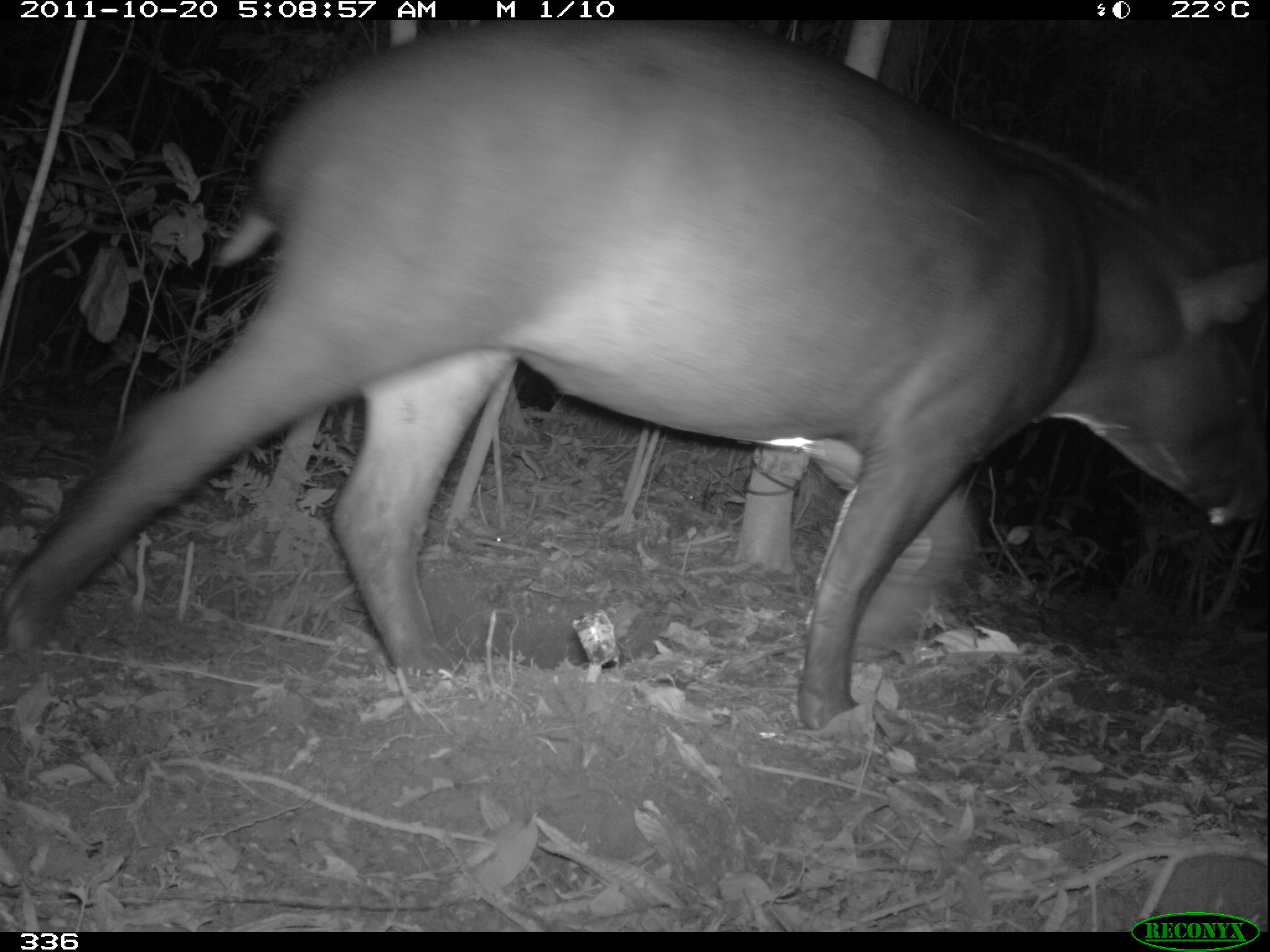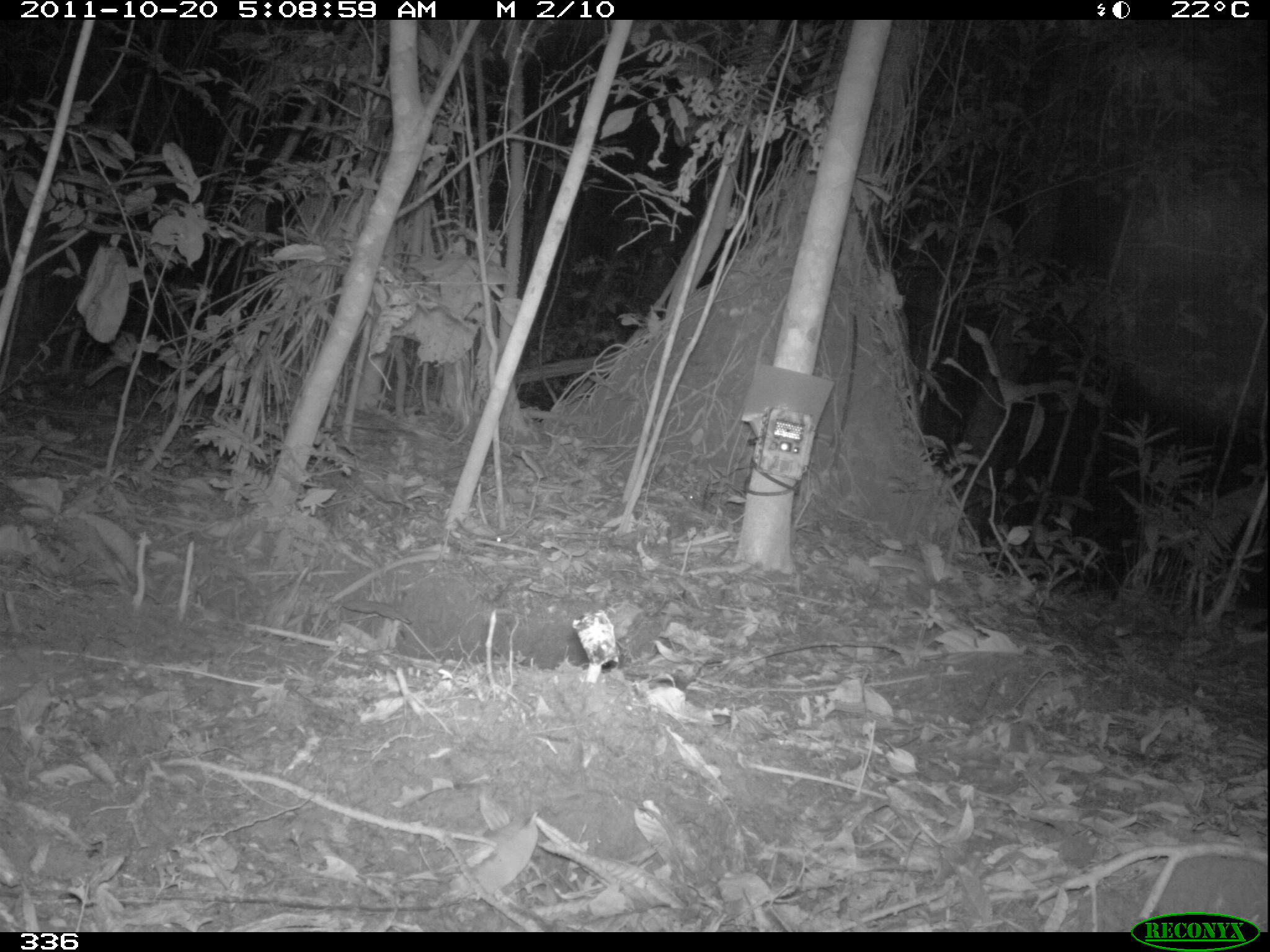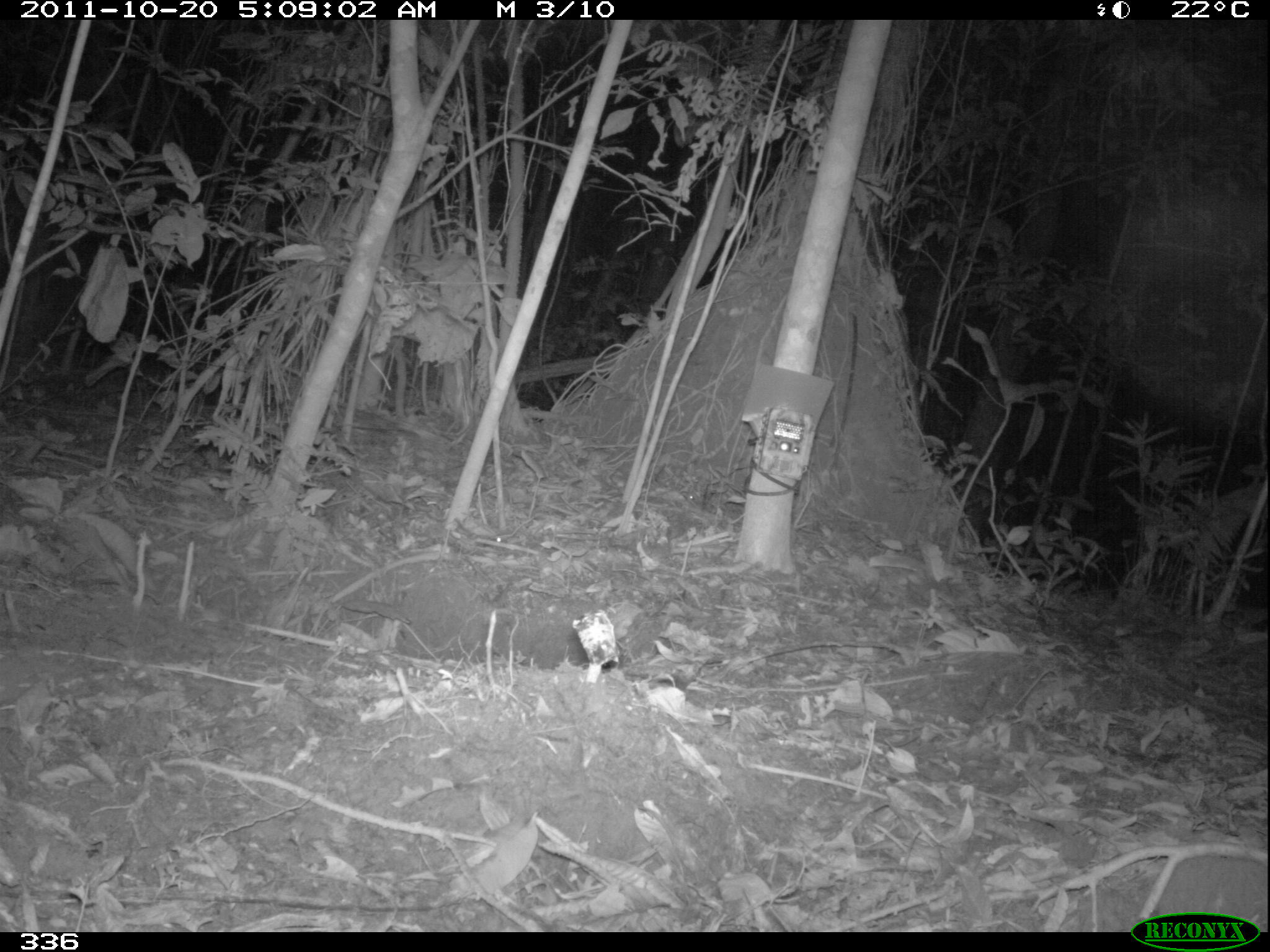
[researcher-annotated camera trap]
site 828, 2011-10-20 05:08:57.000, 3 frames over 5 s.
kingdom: Animalia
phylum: Chordata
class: Mammalia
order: Perissodactyla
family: Tapiridae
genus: Tapirus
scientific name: Tapirus terrestris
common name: south american tapir